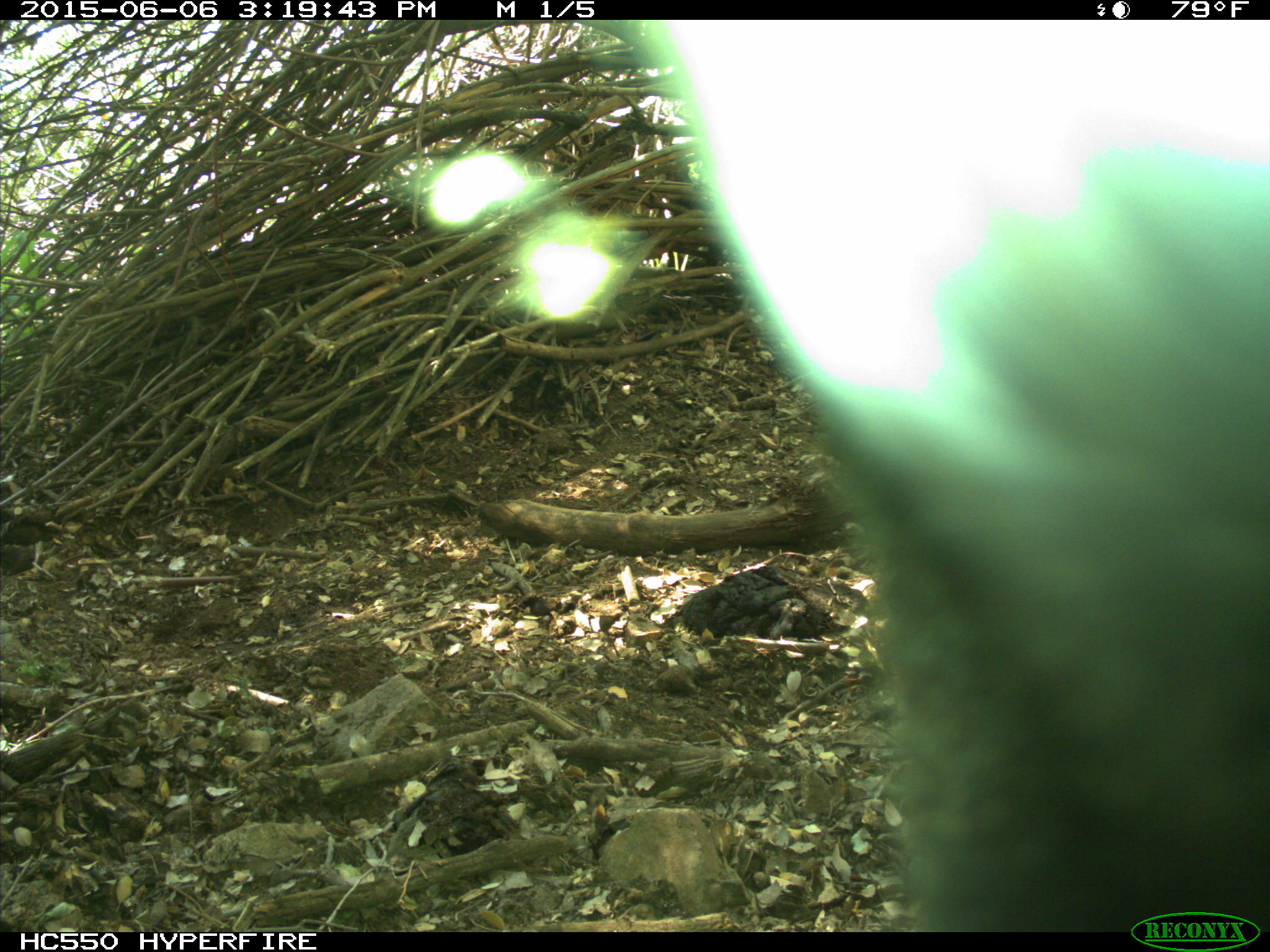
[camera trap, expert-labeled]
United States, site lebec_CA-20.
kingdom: Animalia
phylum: Chordata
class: Mammalia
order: Artiodactyla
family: Bovidae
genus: Bos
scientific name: Bos taurus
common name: domestic cow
Bos taurus (domestic cow).